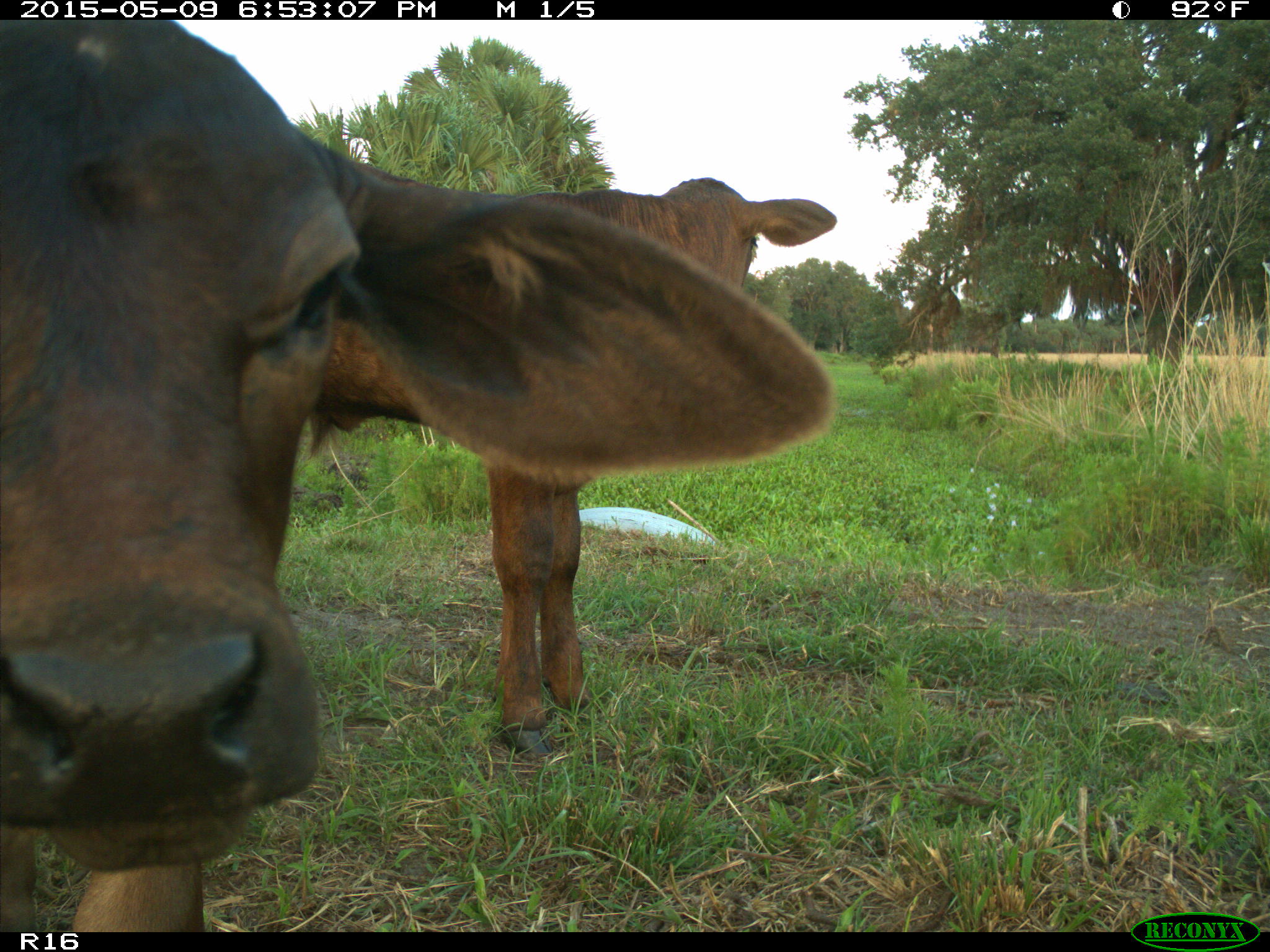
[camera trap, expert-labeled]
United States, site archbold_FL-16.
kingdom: Animalia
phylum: Chordata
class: Mammalia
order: Artiodactyla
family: Bovidae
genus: Bos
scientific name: Bos taurus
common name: domestic cow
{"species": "Bos taurus (domestic cow)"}